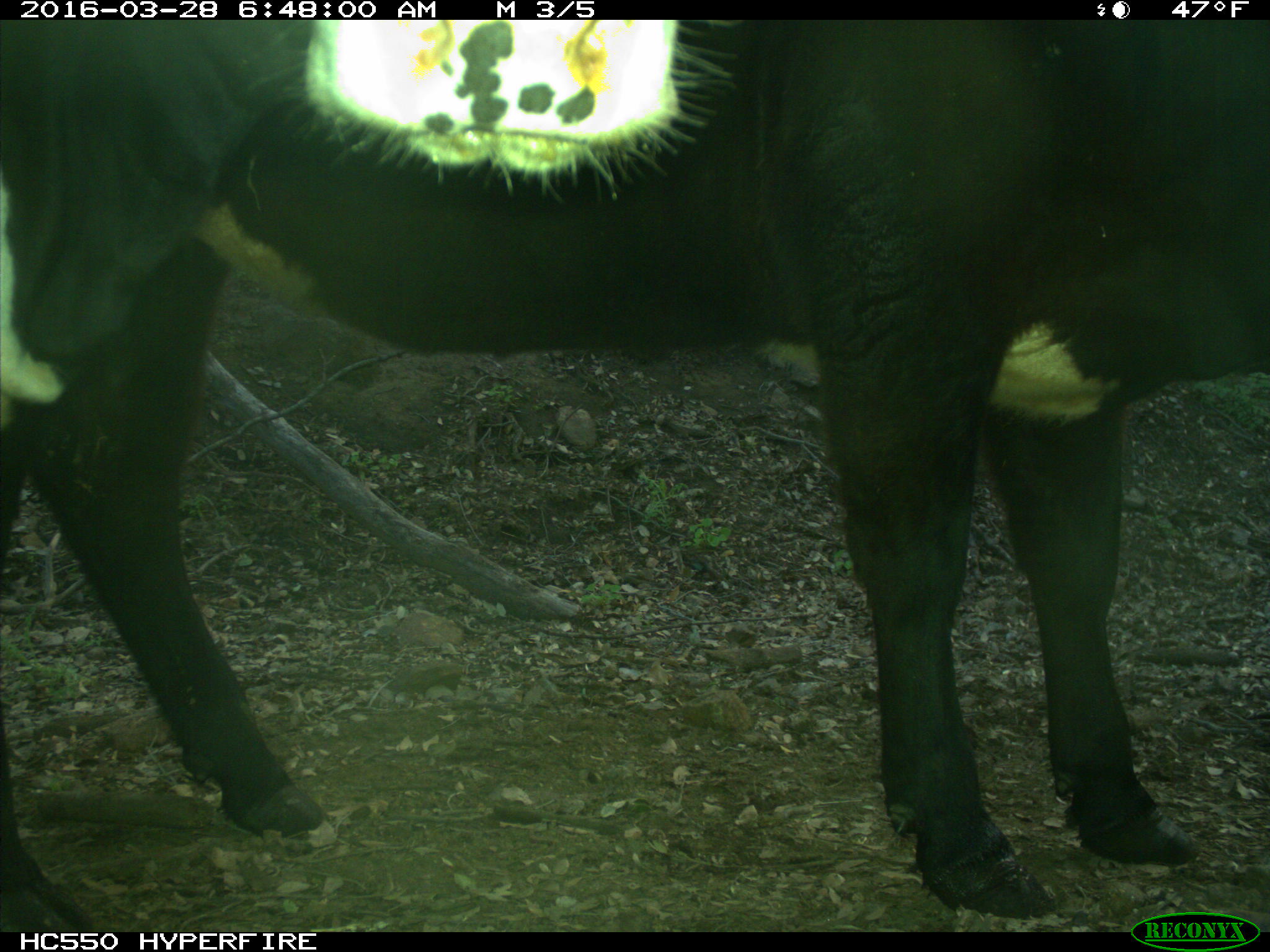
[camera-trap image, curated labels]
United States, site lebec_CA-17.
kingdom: Animalia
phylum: Chordata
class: Mammalia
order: Artiodactyla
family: Bovidae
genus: Bos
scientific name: Bos taurus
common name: domestic cow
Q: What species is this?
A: Bos taurus (domestic cow).